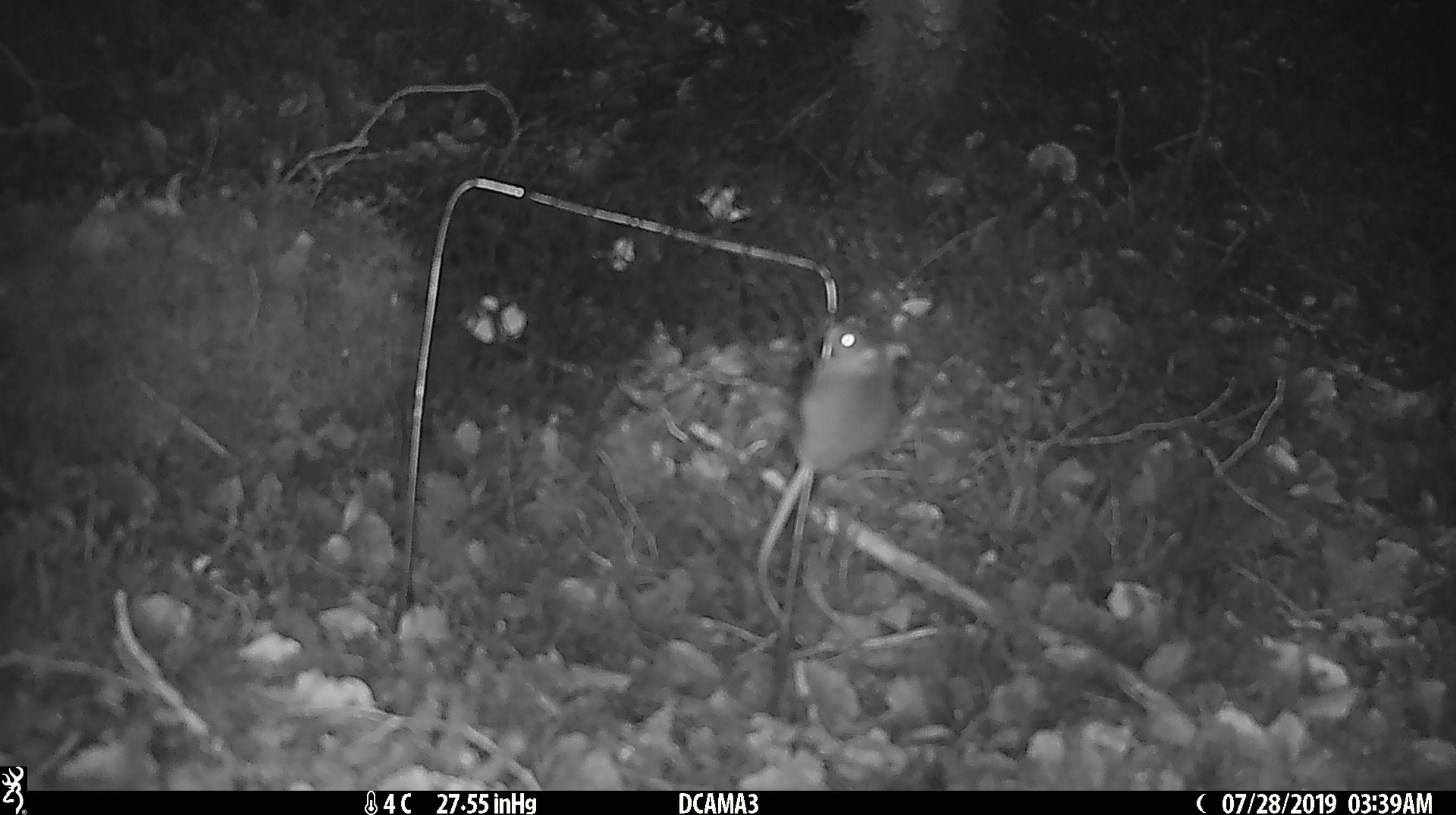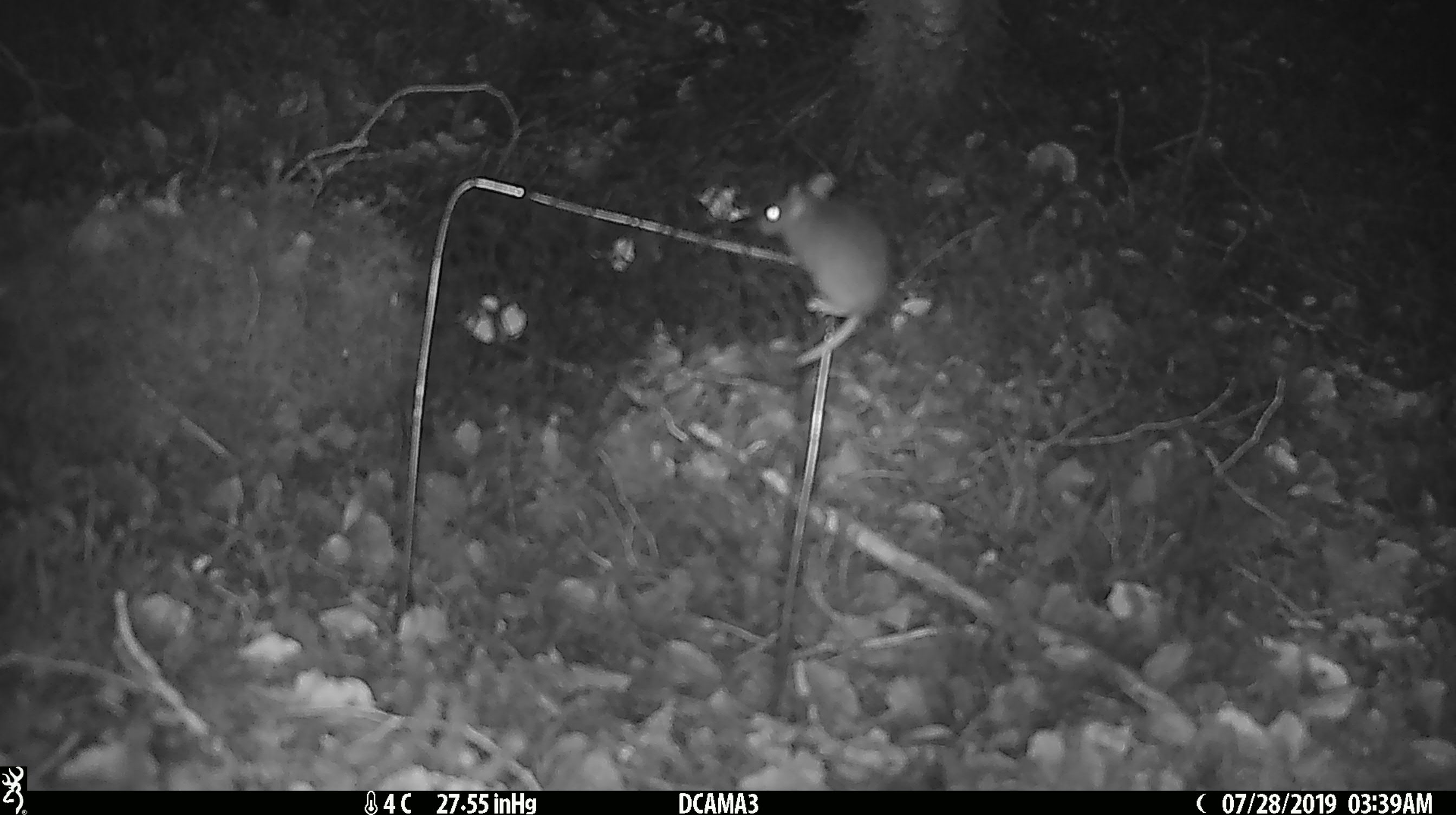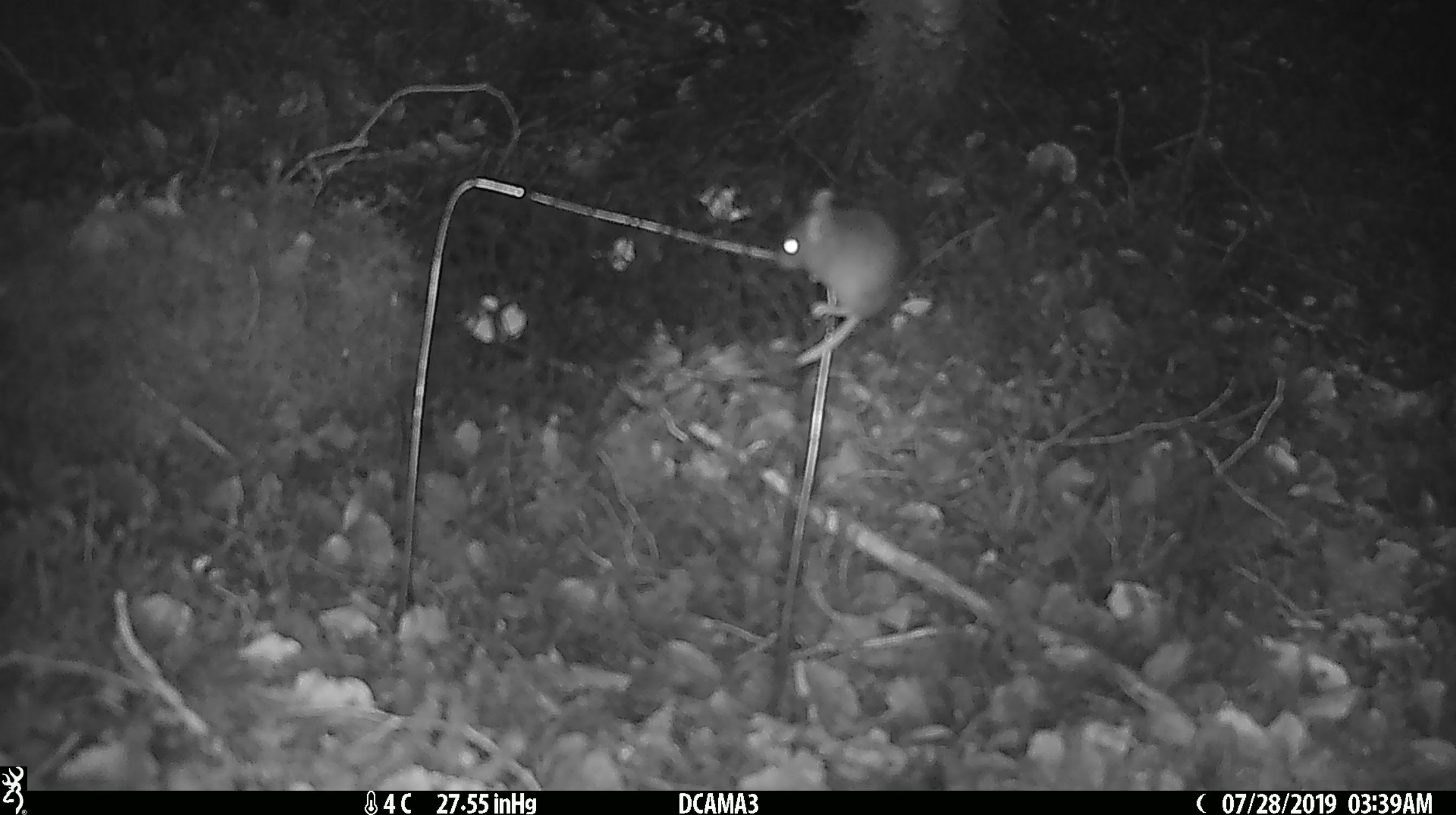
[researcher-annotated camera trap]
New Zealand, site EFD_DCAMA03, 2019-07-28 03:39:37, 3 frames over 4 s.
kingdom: Animalia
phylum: Chordata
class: Mammalia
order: Rodentia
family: Muridae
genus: Mus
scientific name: Mus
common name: mouse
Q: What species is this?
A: Mouse (Mus).